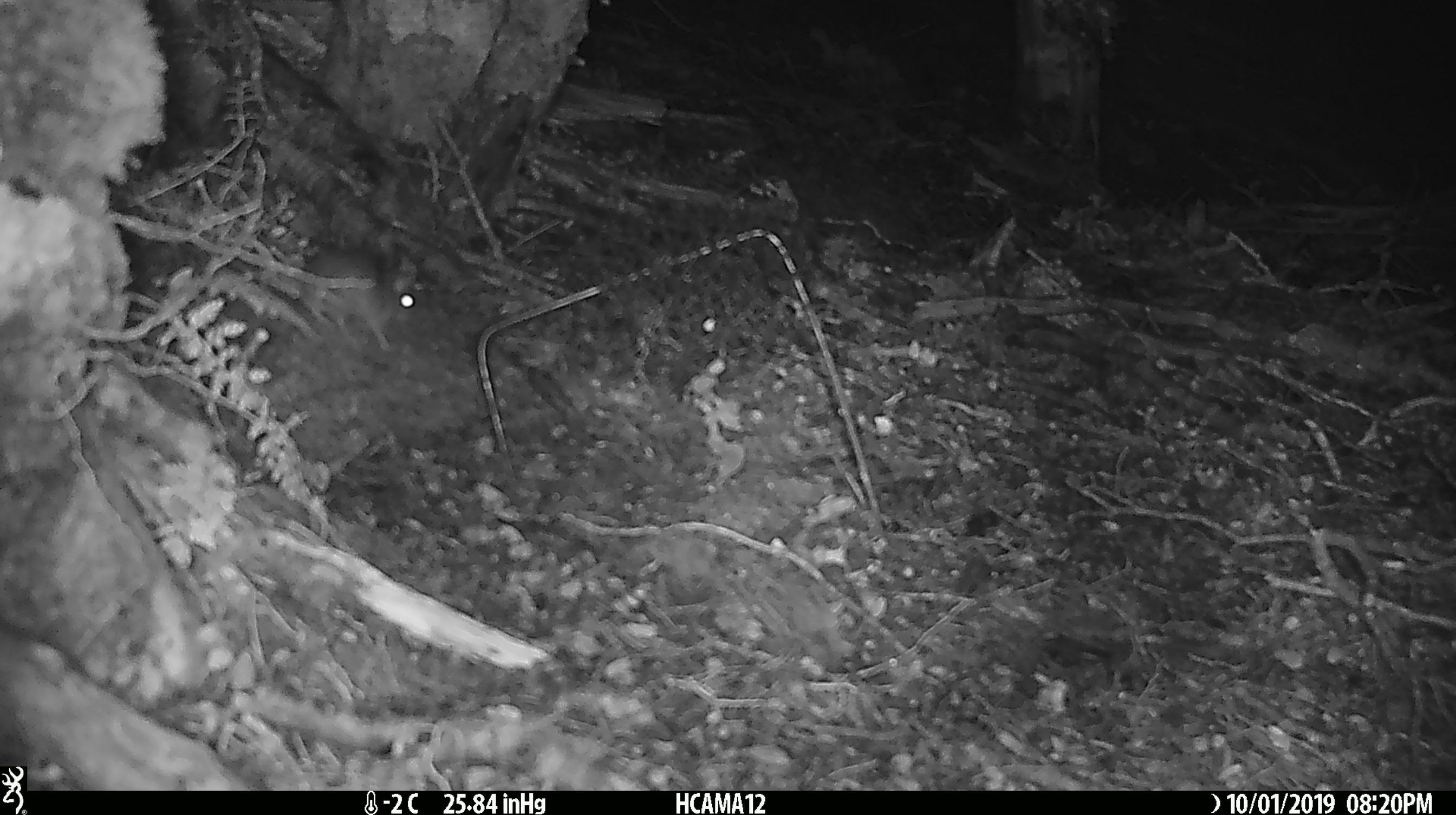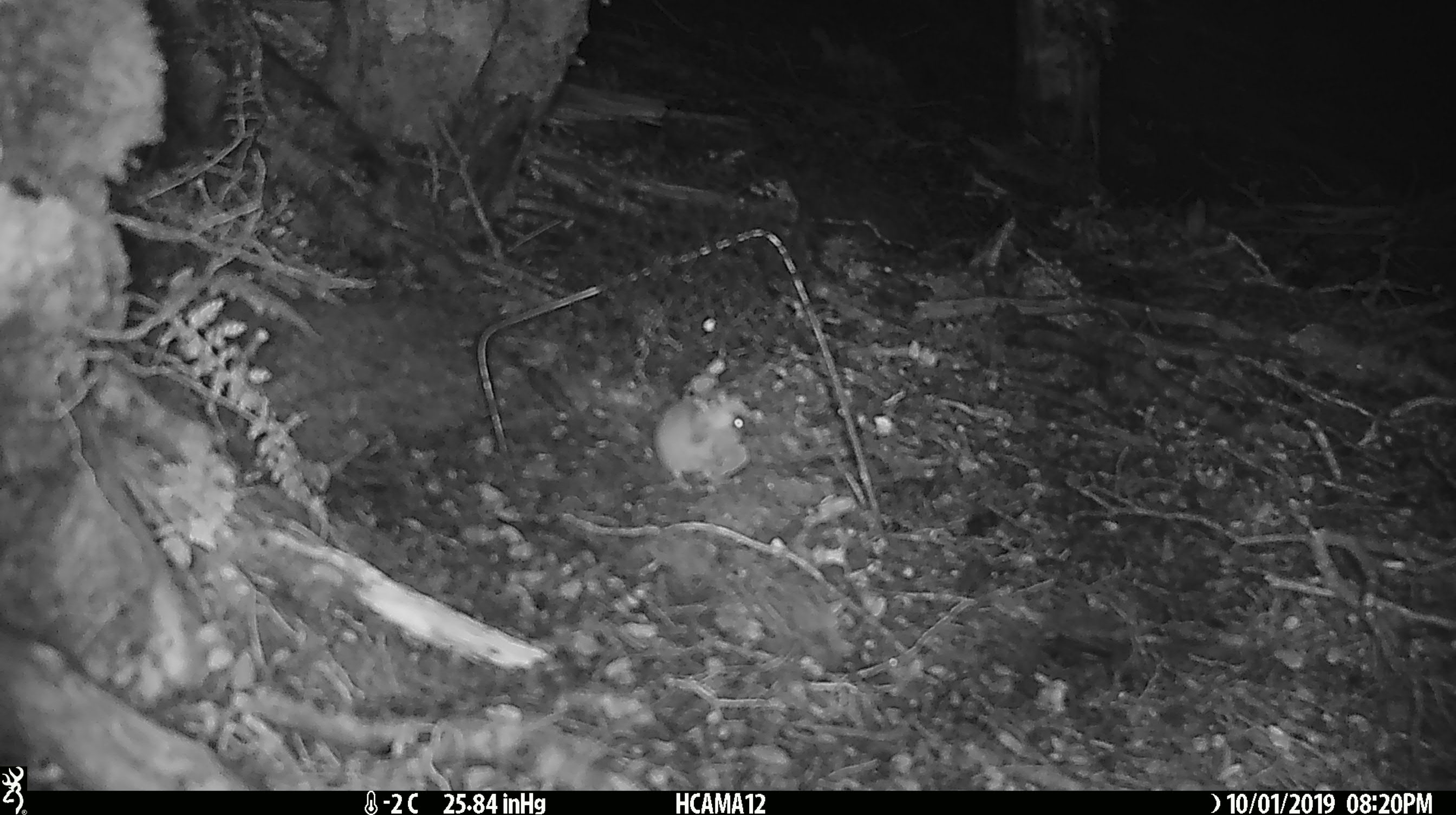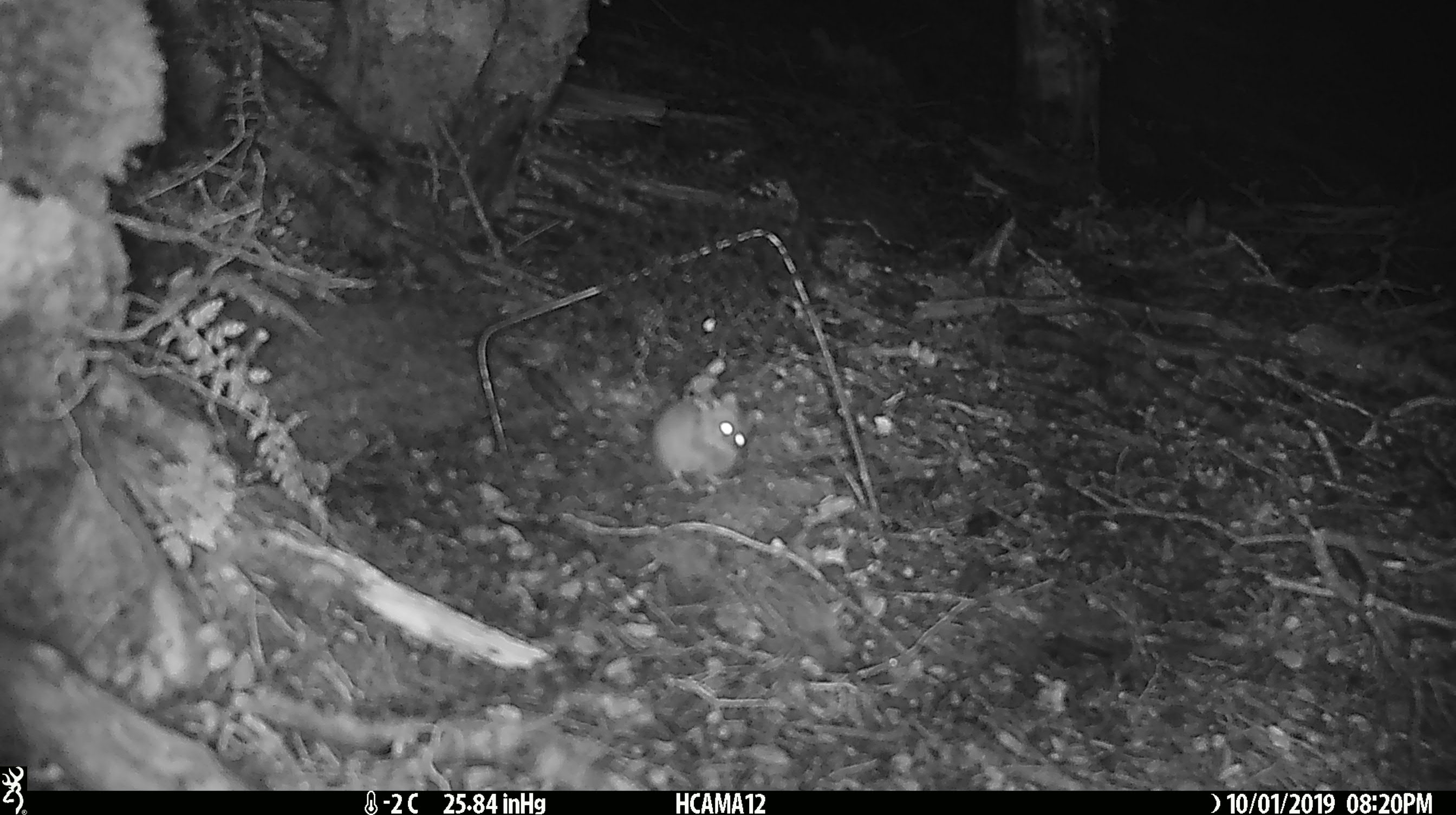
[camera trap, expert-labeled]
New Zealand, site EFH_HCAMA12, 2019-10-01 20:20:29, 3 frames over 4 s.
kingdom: Animalia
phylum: Chordata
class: Mammalia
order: Rodentia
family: Muridae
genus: Mus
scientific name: Mus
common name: mouse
Mouse (Mus).